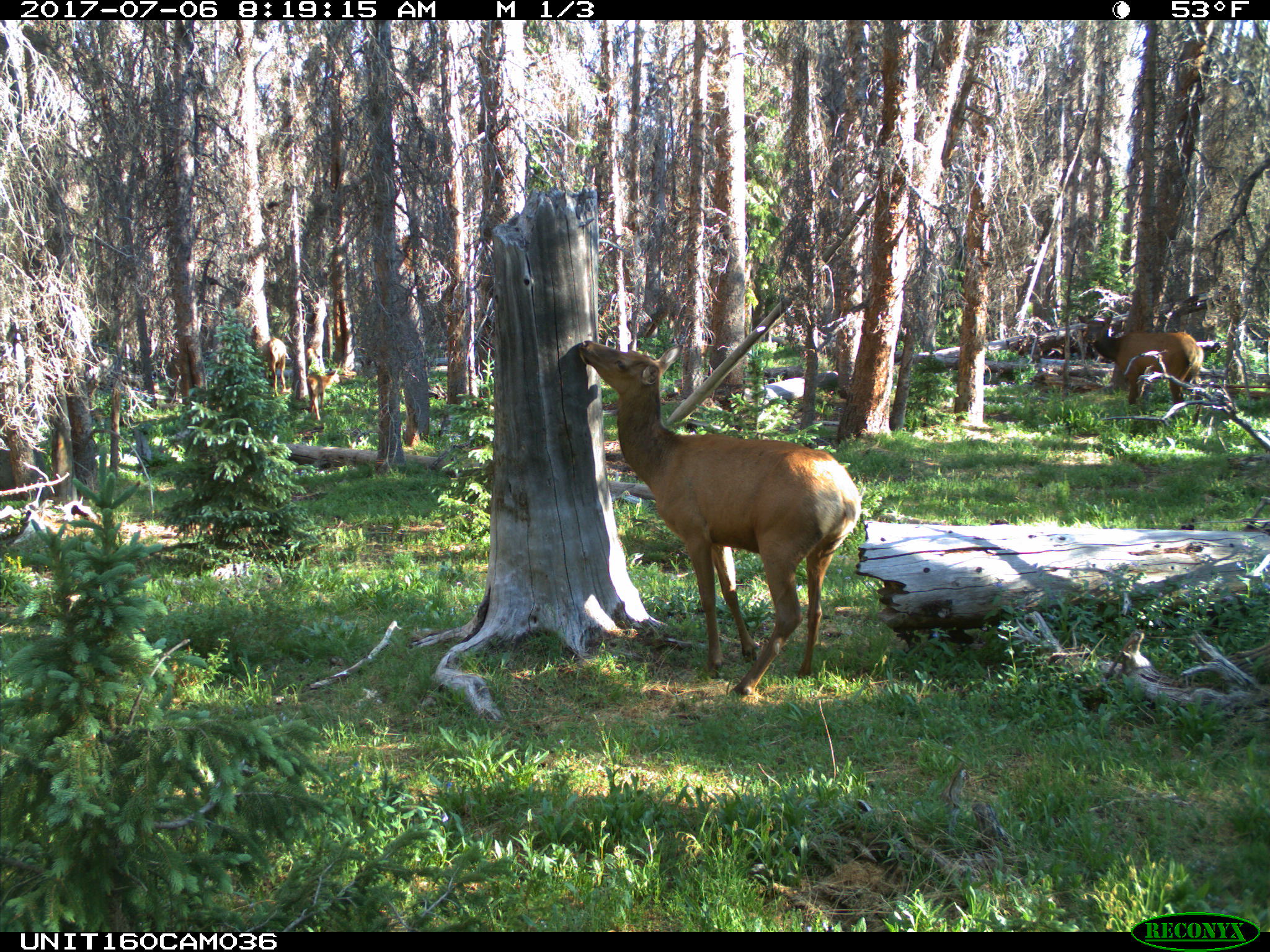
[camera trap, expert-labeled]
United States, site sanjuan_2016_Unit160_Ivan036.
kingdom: Animalia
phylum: Chordata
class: Mammalia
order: Artiodactyla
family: Cervidae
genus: Cervus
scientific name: Cervus elaphus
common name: red deer